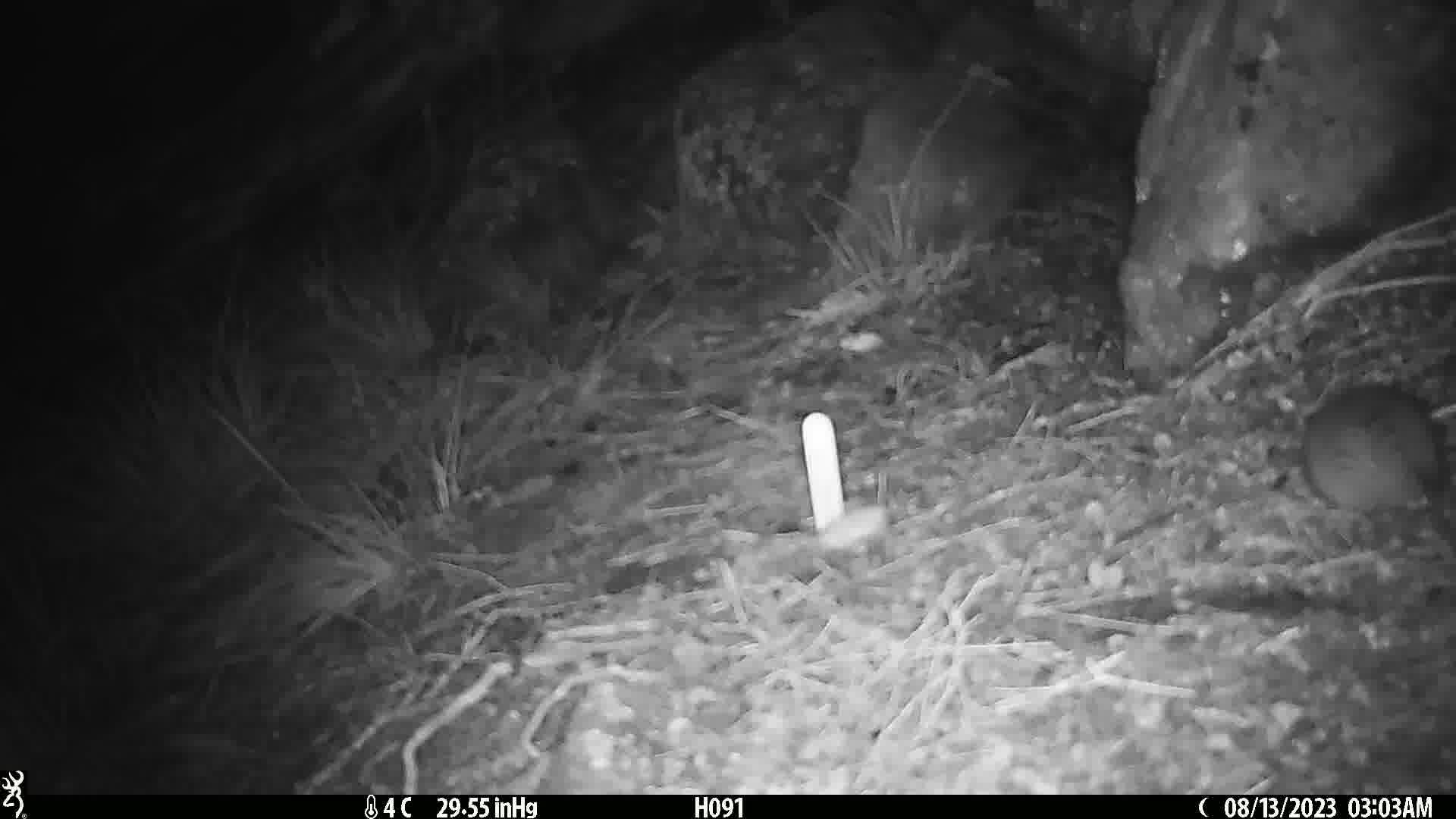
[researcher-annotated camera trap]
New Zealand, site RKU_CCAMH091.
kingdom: Animalia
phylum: Chordata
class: Mammalia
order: Rodentia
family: Muridae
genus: Rattus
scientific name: Rattus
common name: rat